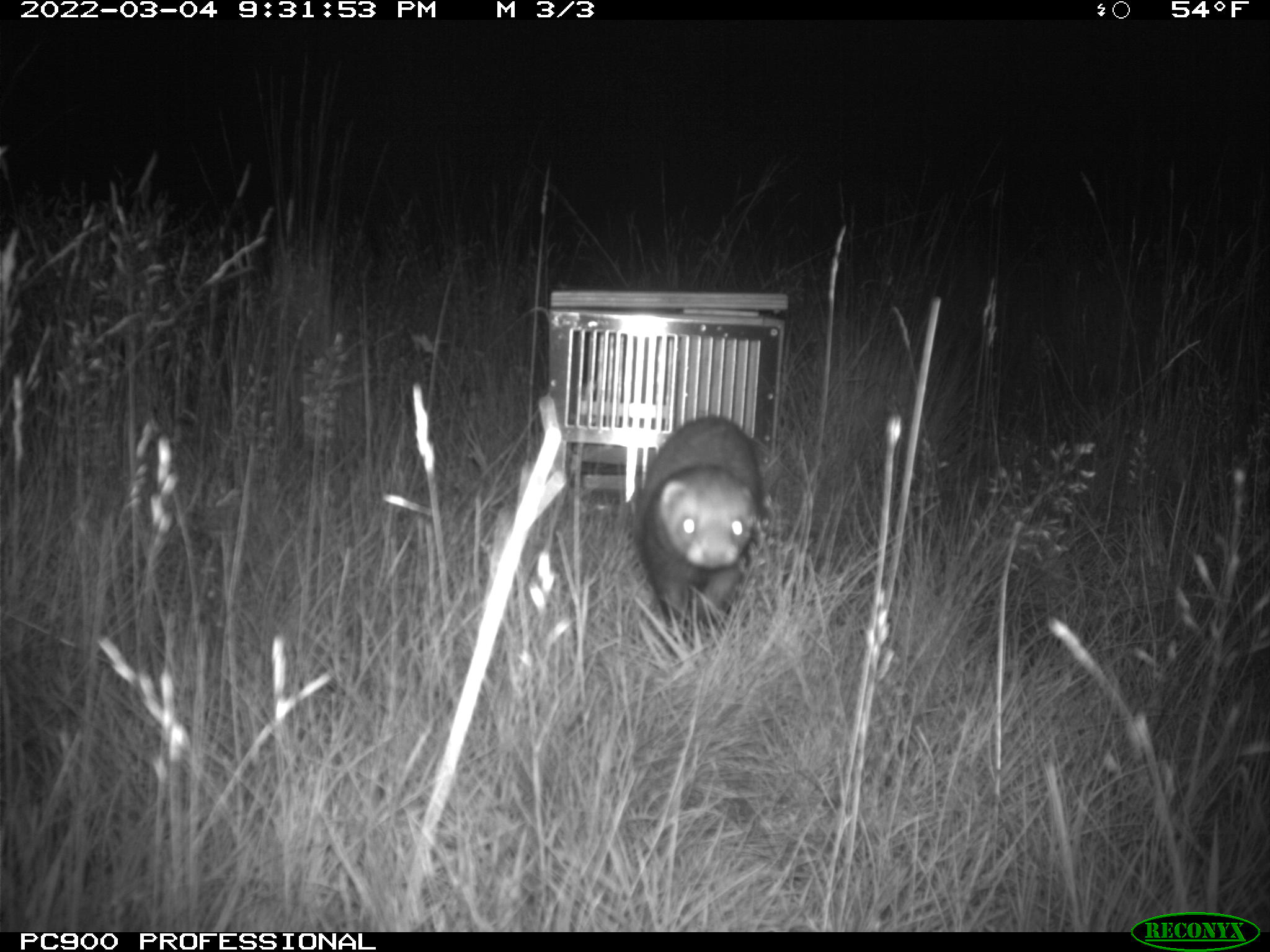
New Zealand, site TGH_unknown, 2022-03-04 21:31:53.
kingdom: Animalia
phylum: Chordata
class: Mammalia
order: Carnivora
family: Mustelidae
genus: Mustela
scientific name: Mustela furo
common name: ferret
Ferret (Mustela furo).